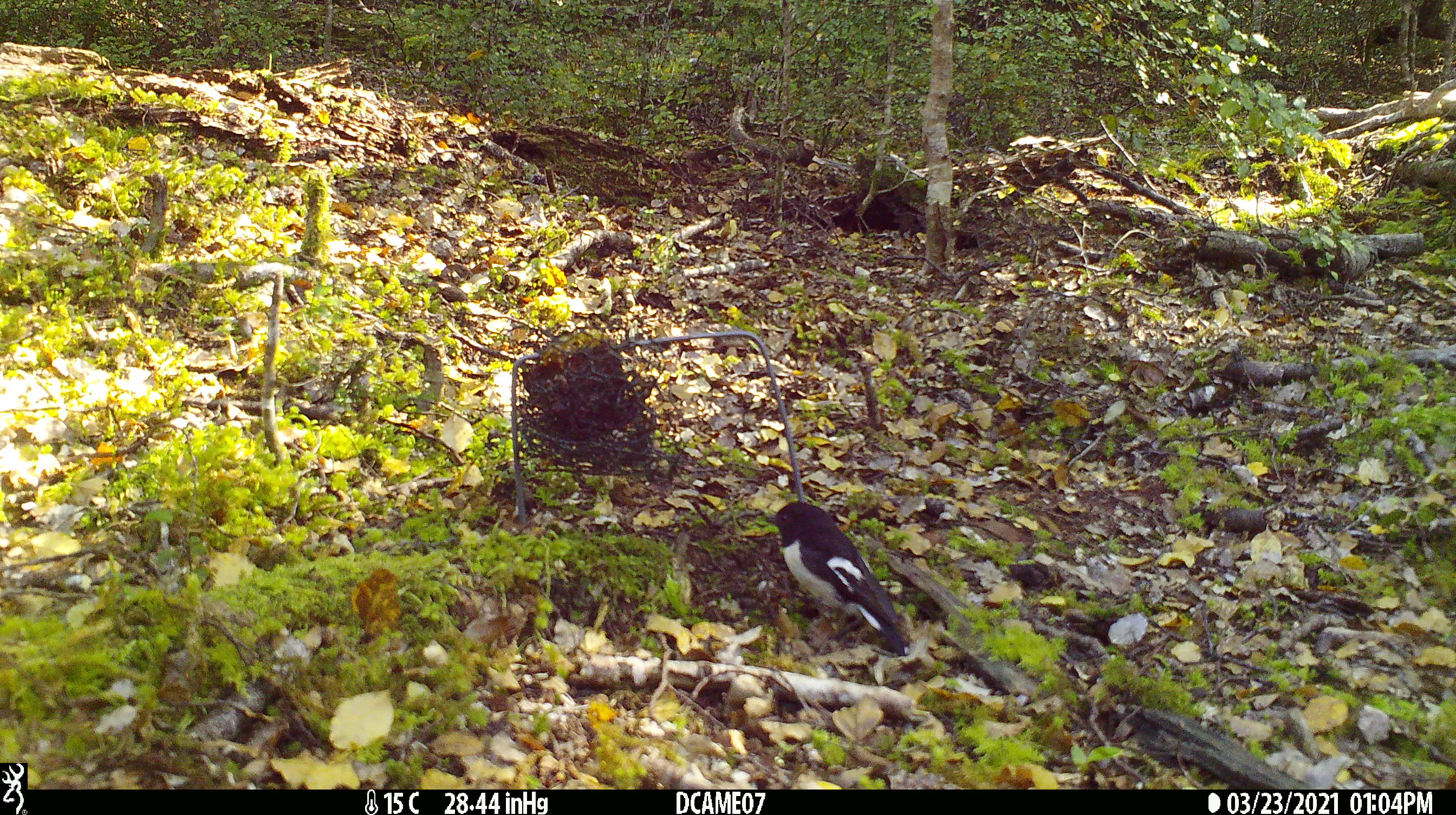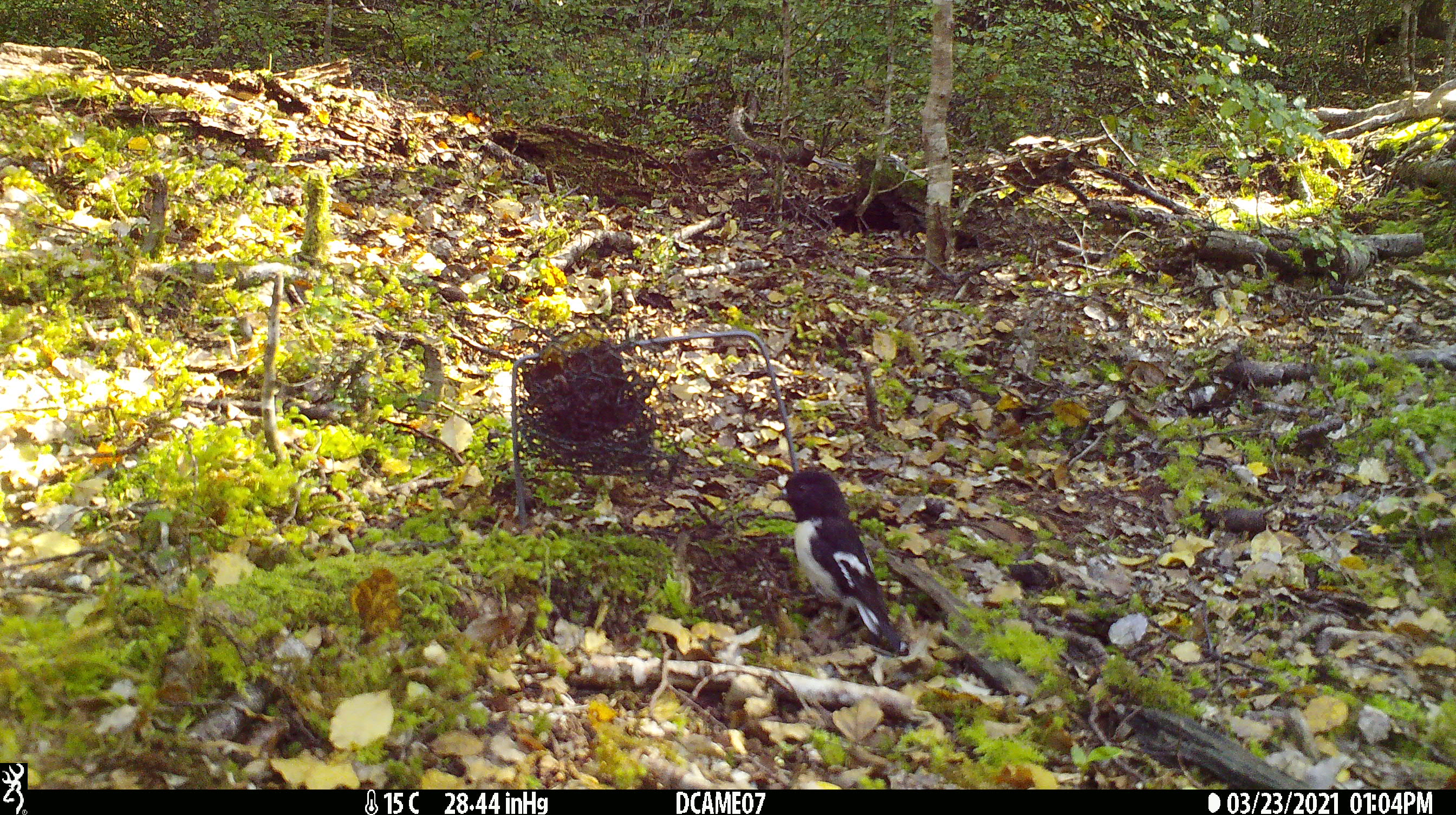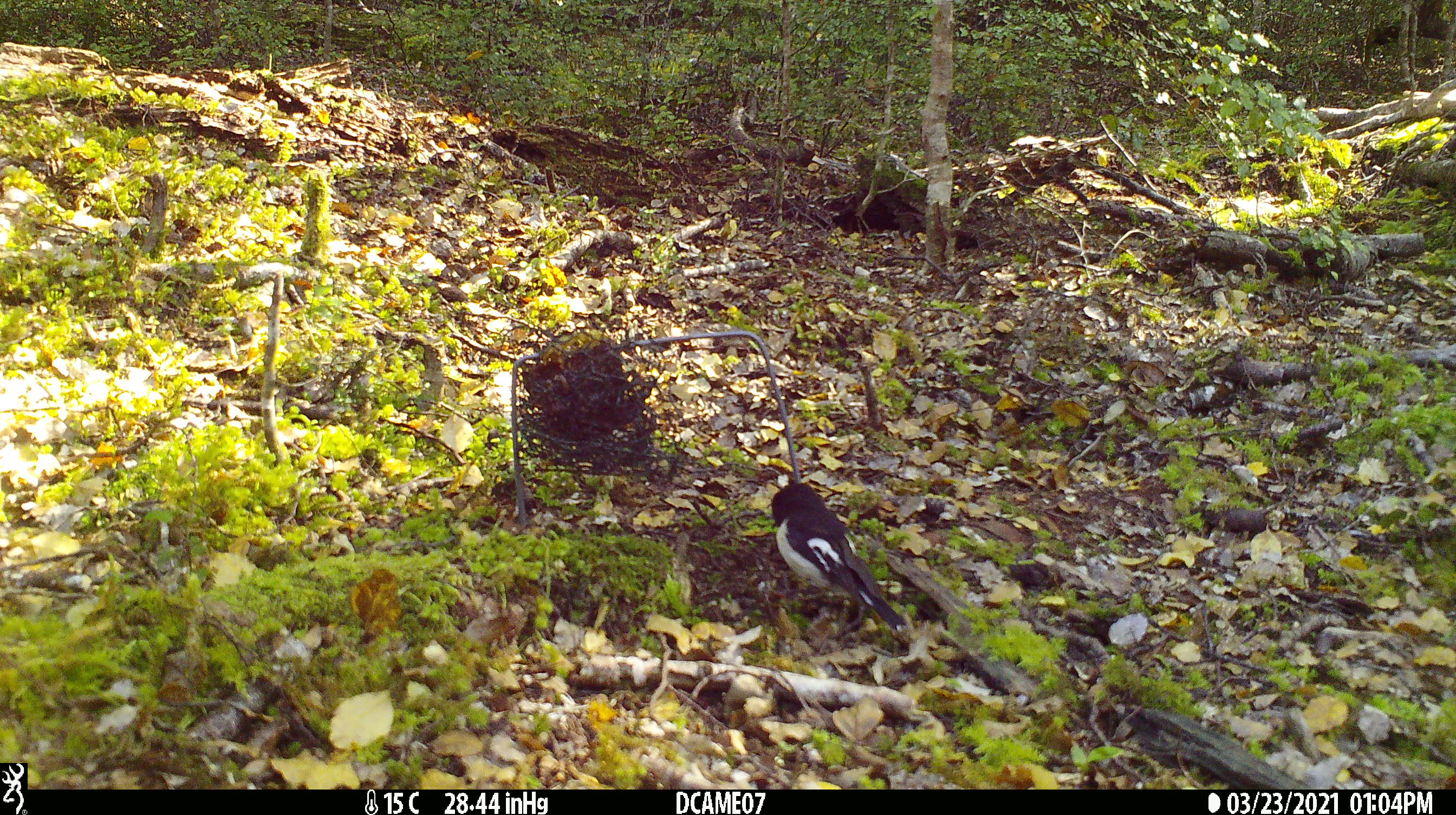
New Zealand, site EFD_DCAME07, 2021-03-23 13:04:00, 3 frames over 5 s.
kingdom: Animalia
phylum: Chordata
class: Aves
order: Passeriformes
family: Petroicidae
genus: Petroica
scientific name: Petroica macrocephala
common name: tomtit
Tomtit (Petroica macrocephala).